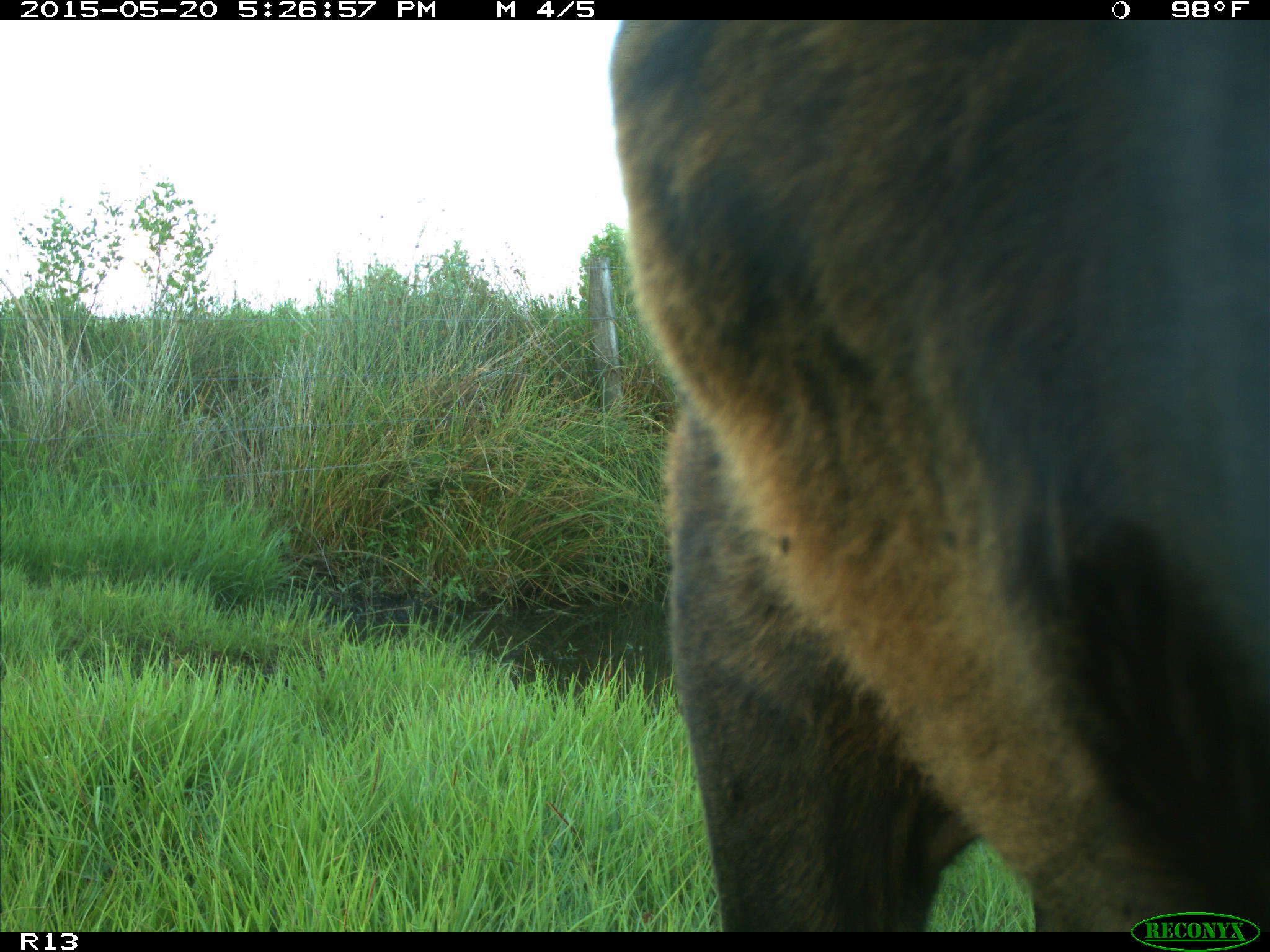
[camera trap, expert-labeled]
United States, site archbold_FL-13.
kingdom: Animalia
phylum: Chordata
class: Mammalia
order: Artiodactyla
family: Bovidae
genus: Bos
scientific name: Bos taurus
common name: domestic cow